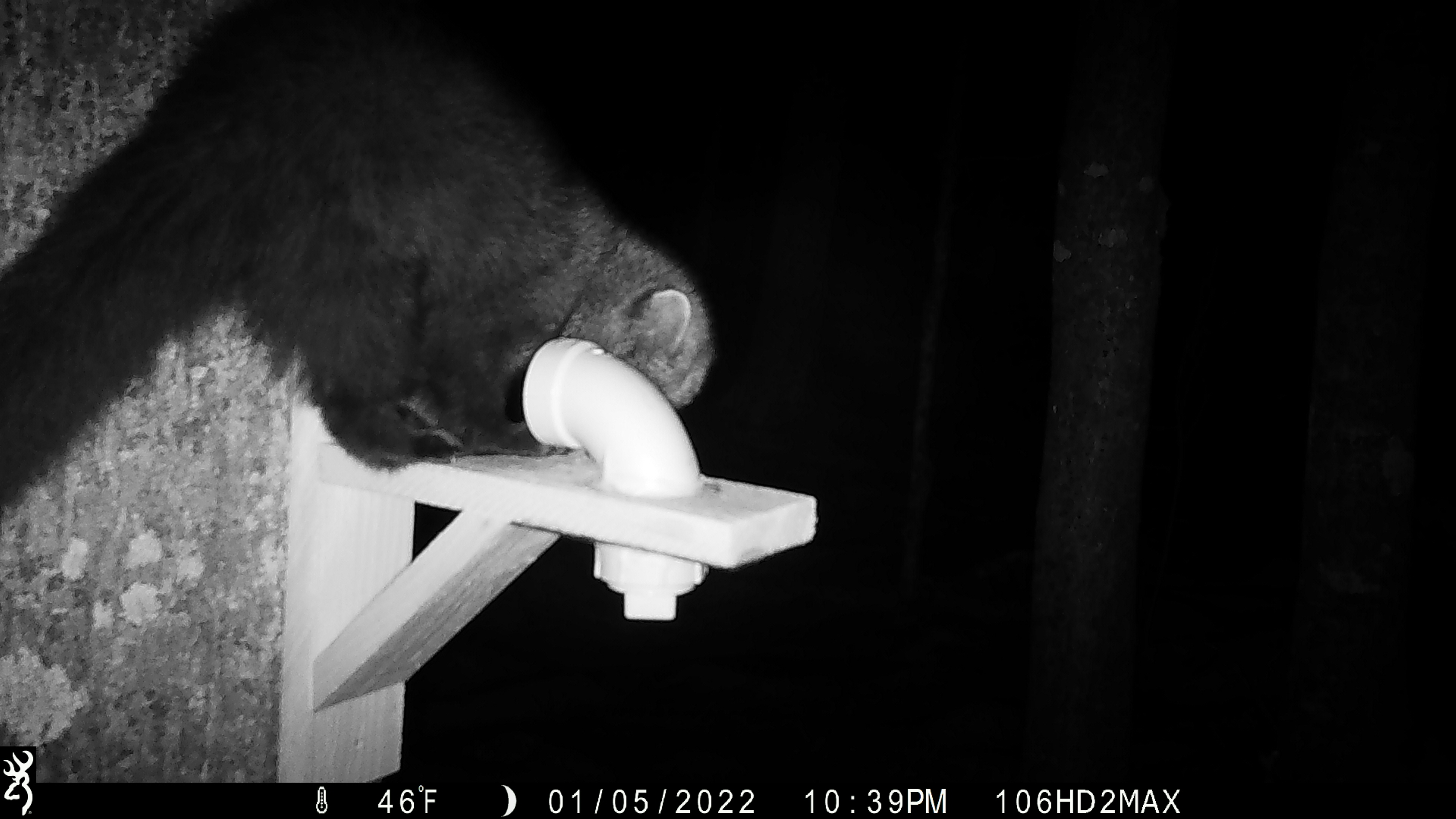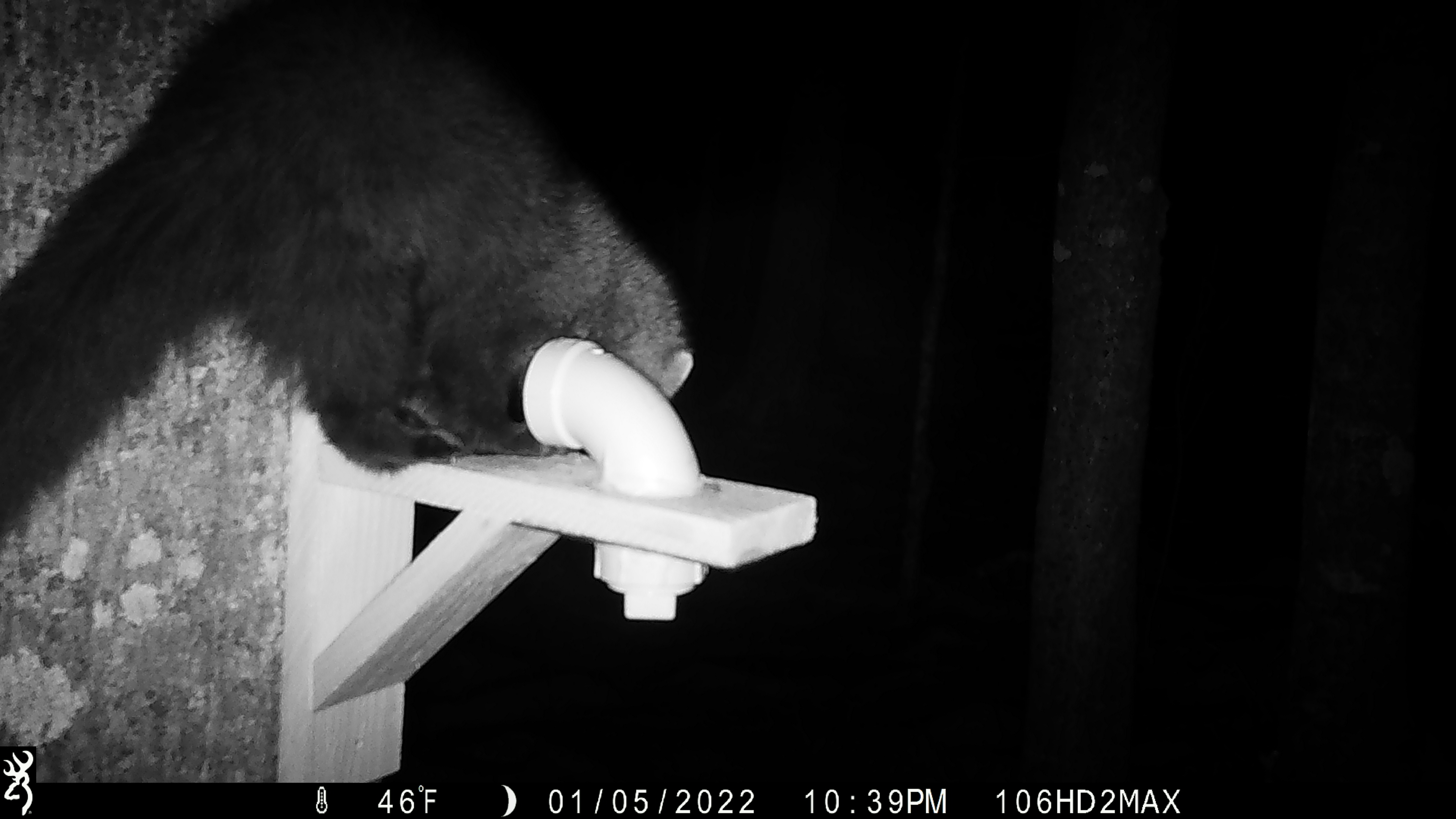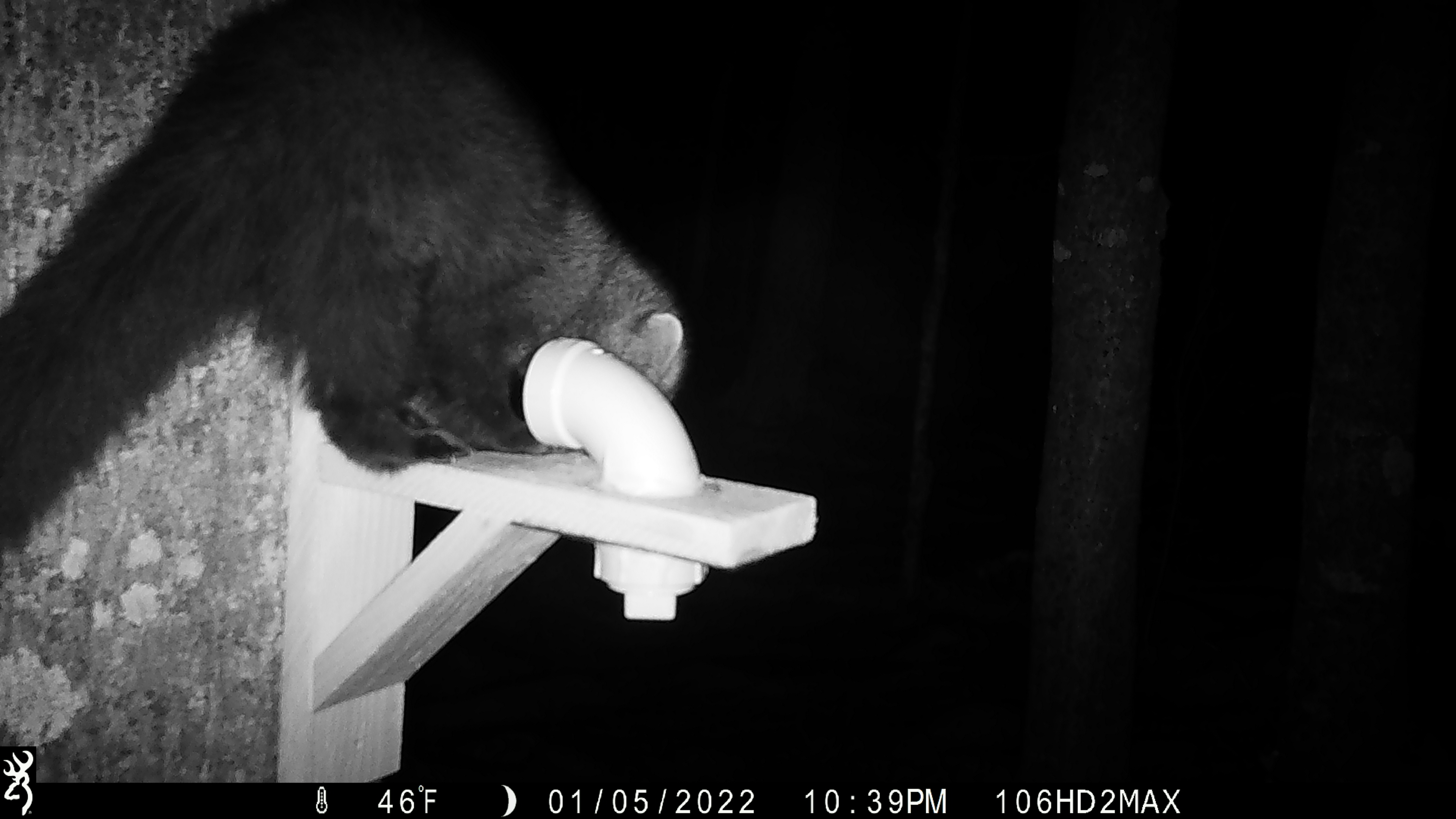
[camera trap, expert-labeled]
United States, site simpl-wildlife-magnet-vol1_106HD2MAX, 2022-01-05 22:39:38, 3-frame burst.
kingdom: Animalia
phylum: Chordata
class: Mammalia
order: Carnivora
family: Mustelidae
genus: Pekania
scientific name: Pekania pennanti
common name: fisher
Fisher (Pekania pennanti).